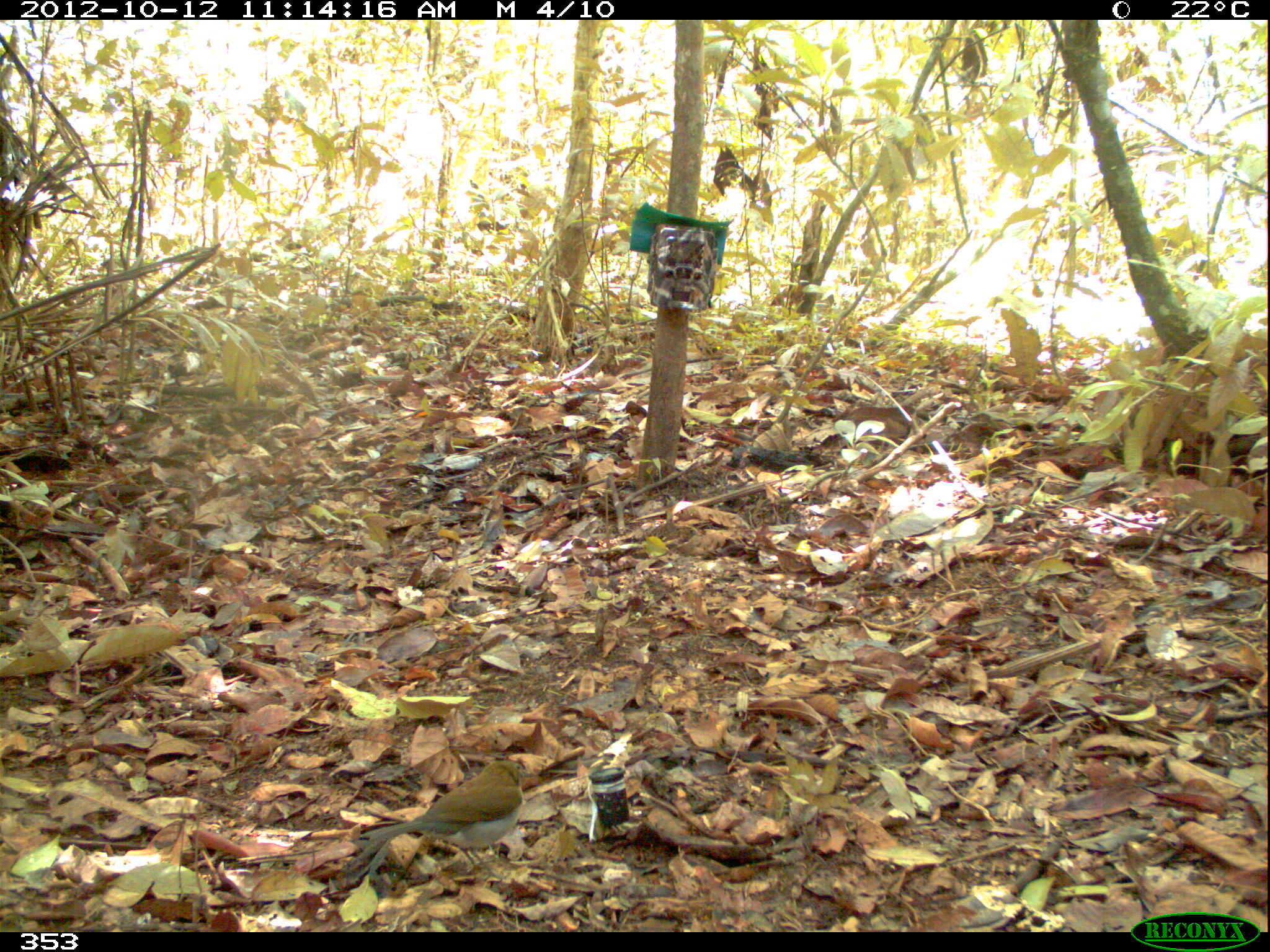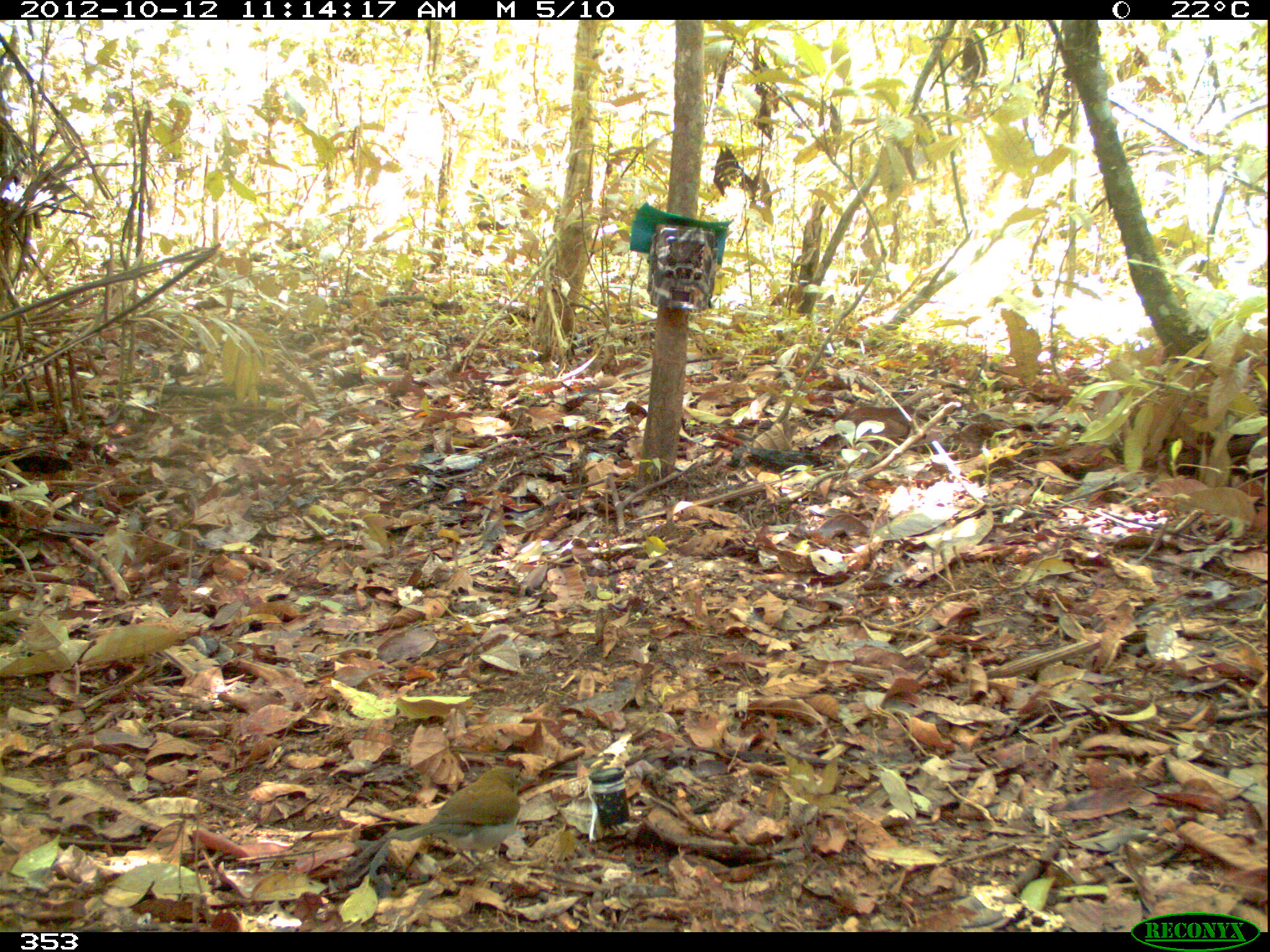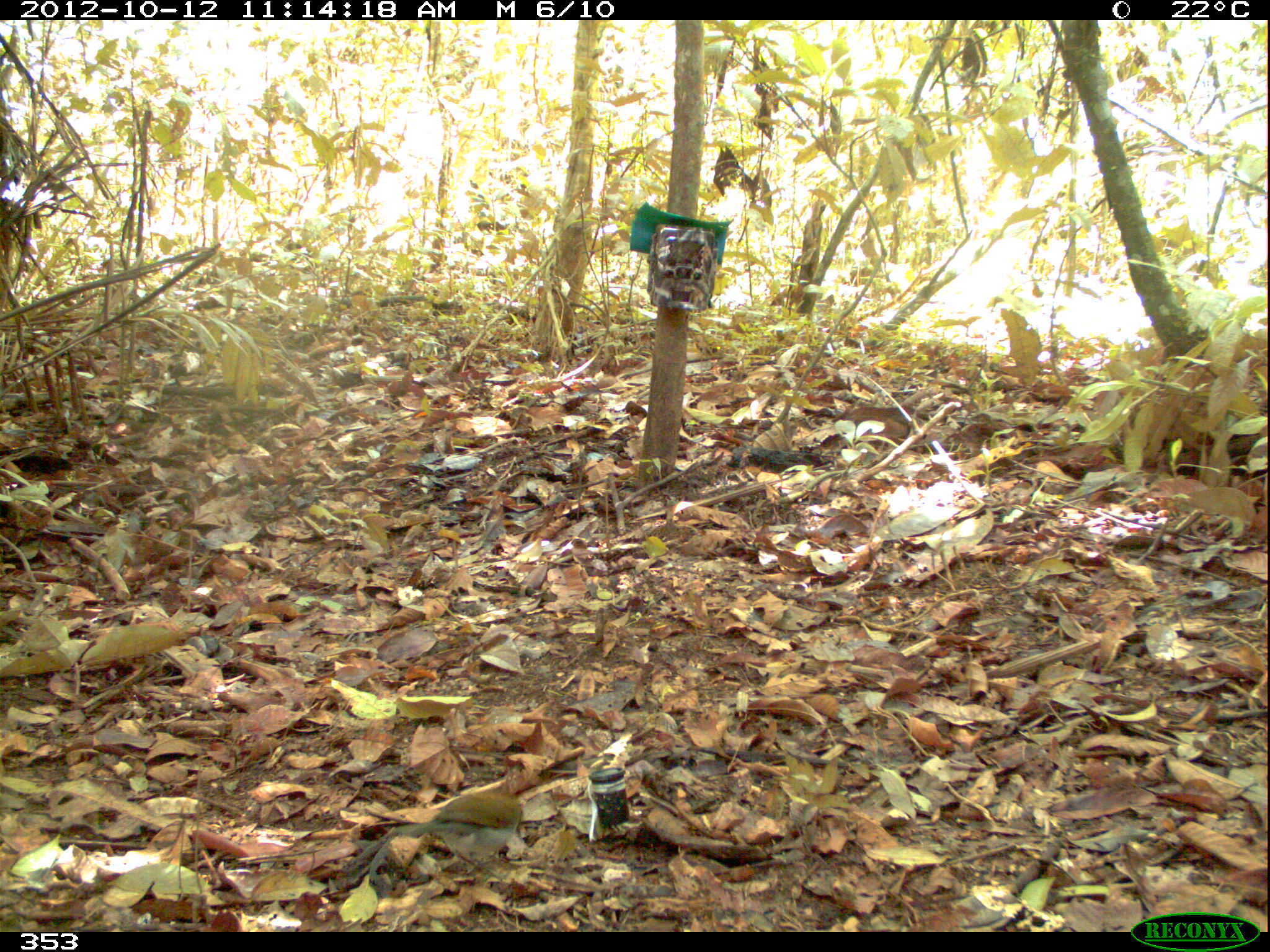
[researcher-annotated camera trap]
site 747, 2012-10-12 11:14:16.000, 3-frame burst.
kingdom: Animalia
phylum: Chordata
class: Aves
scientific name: Aves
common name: bird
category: unknown bird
Unknown bird (bird) (Aves).